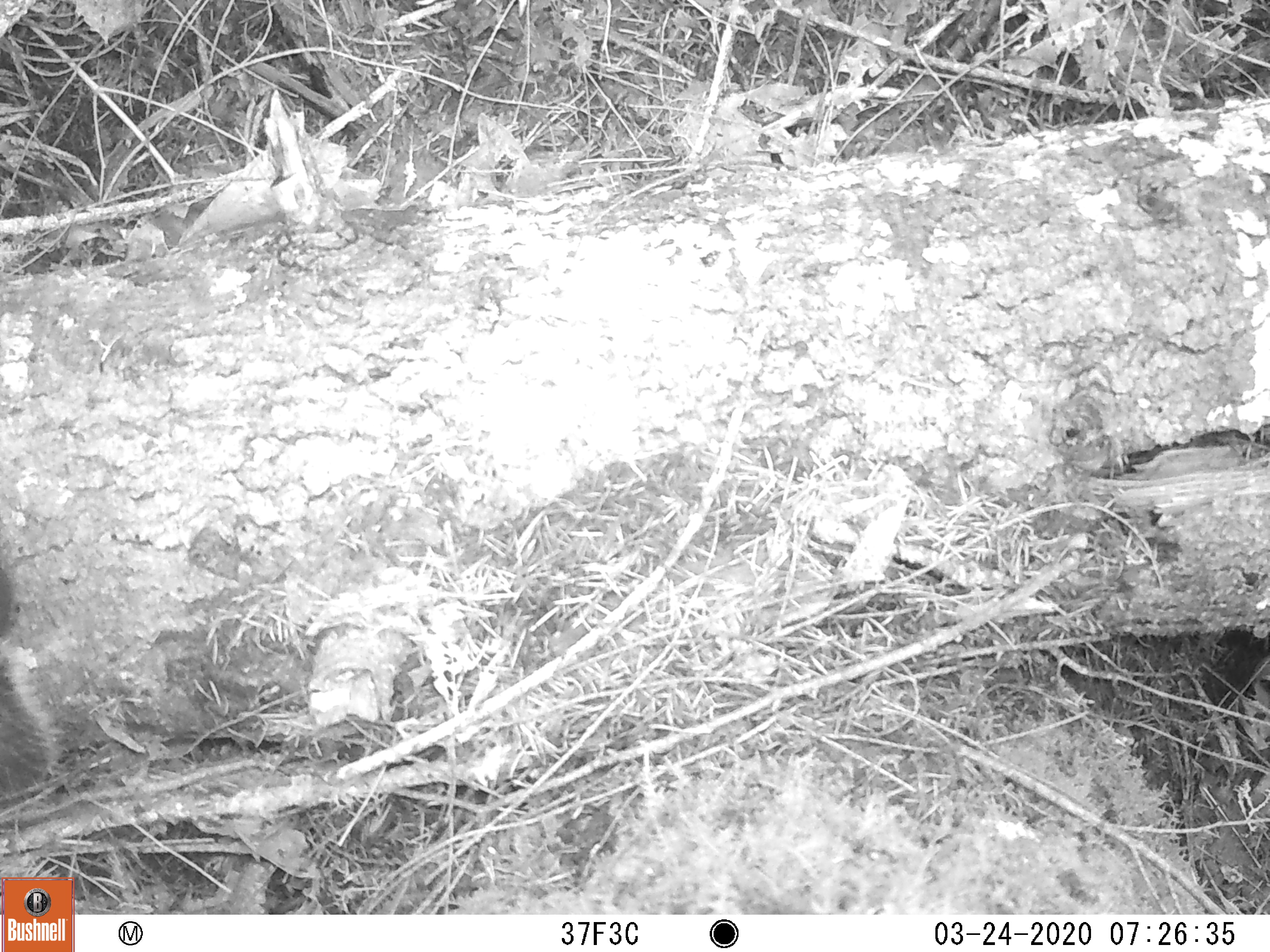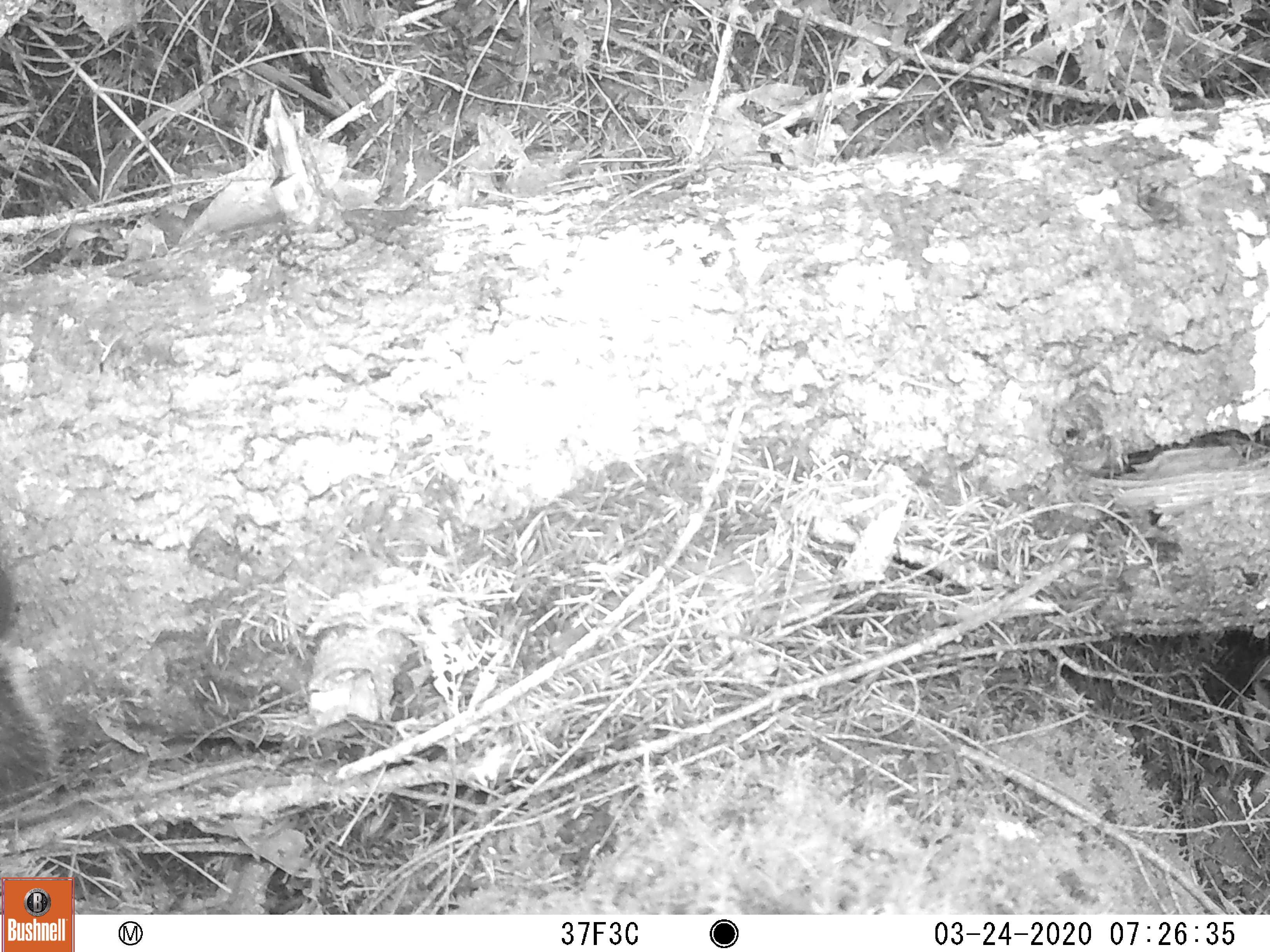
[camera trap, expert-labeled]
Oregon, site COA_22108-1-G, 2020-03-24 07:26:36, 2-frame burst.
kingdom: Animalia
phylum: Chordata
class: Mammalia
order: Rodentia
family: Sciuridae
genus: Tamiasciurus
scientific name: Tamiasciurus douglasii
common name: douglas squirrel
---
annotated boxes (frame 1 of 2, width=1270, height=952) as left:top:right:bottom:
douglas squirrel: 0:533:97:832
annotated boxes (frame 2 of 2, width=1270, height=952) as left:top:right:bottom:
douglas squirrel: 0:527:116:843